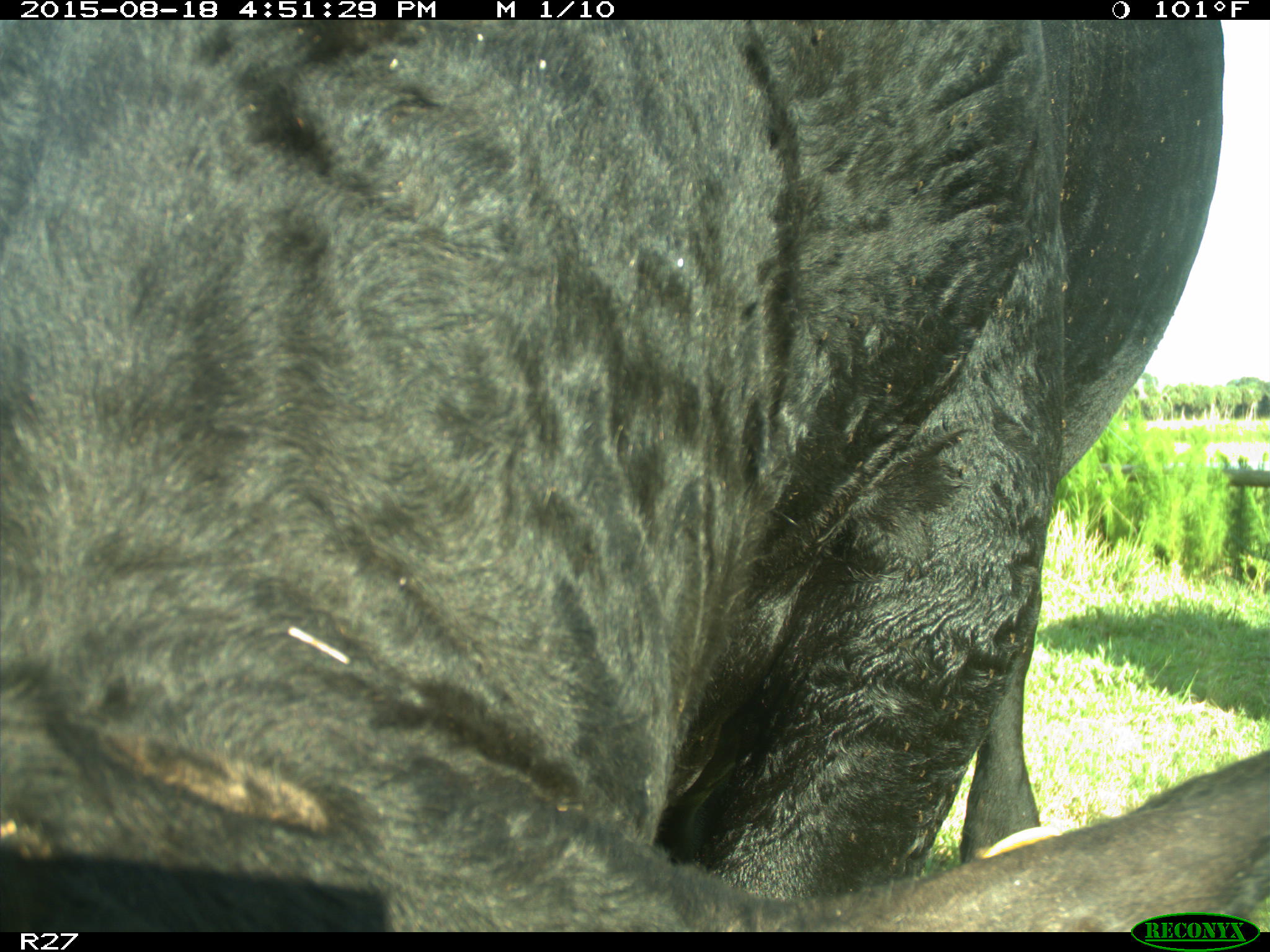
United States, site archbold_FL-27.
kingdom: Animalia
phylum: Chordata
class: Mammalia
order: Artiodactyla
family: Bovidae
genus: Bos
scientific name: Bos taurus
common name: domestic cow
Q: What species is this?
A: Bos taurus (domestic cow).